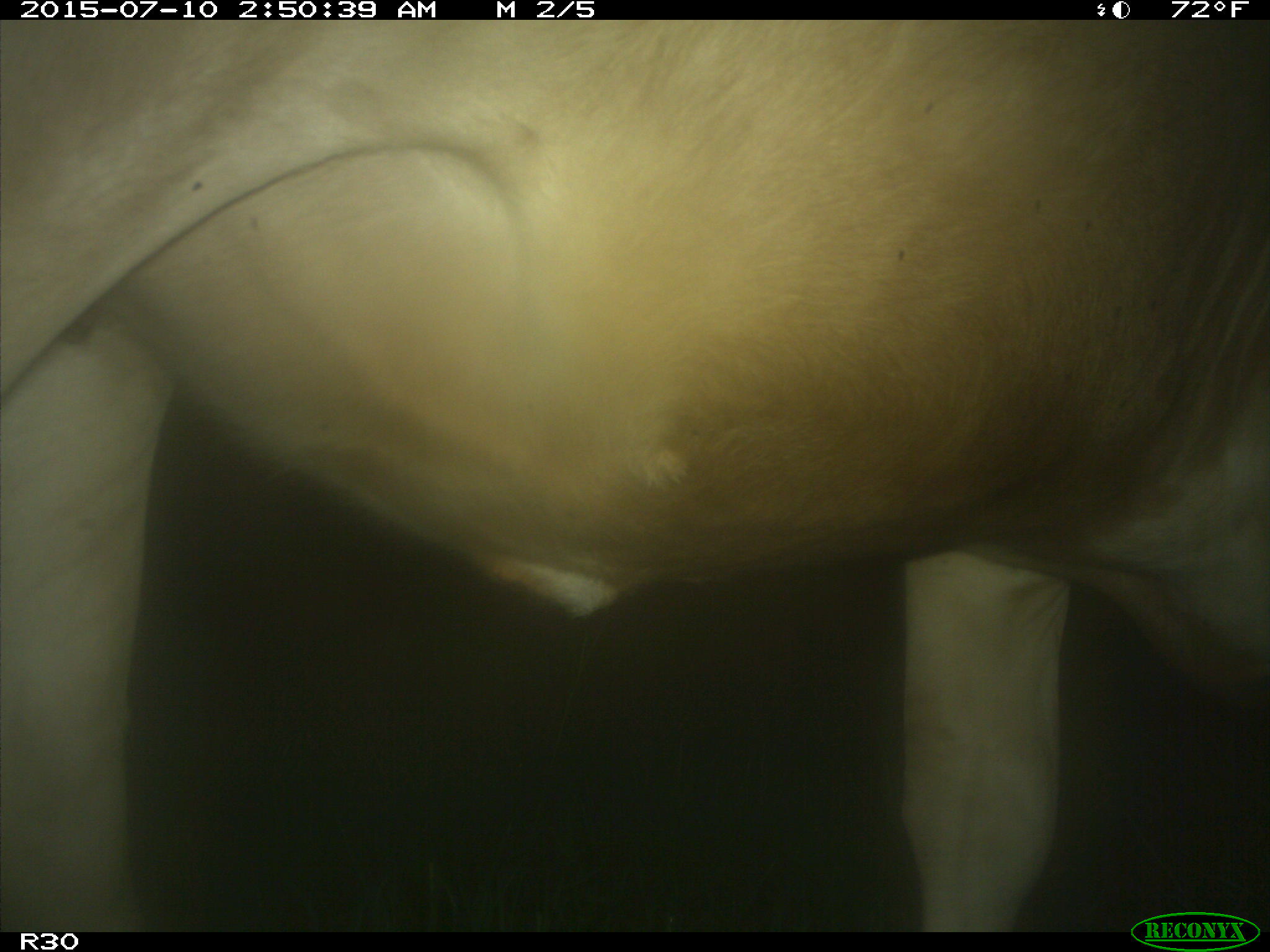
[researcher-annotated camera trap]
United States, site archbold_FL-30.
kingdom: Animalia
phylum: Chordata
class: Mammalia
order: Artiodactyla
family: Bovidae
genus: Bos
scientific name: Bos taurus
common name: domestic cow